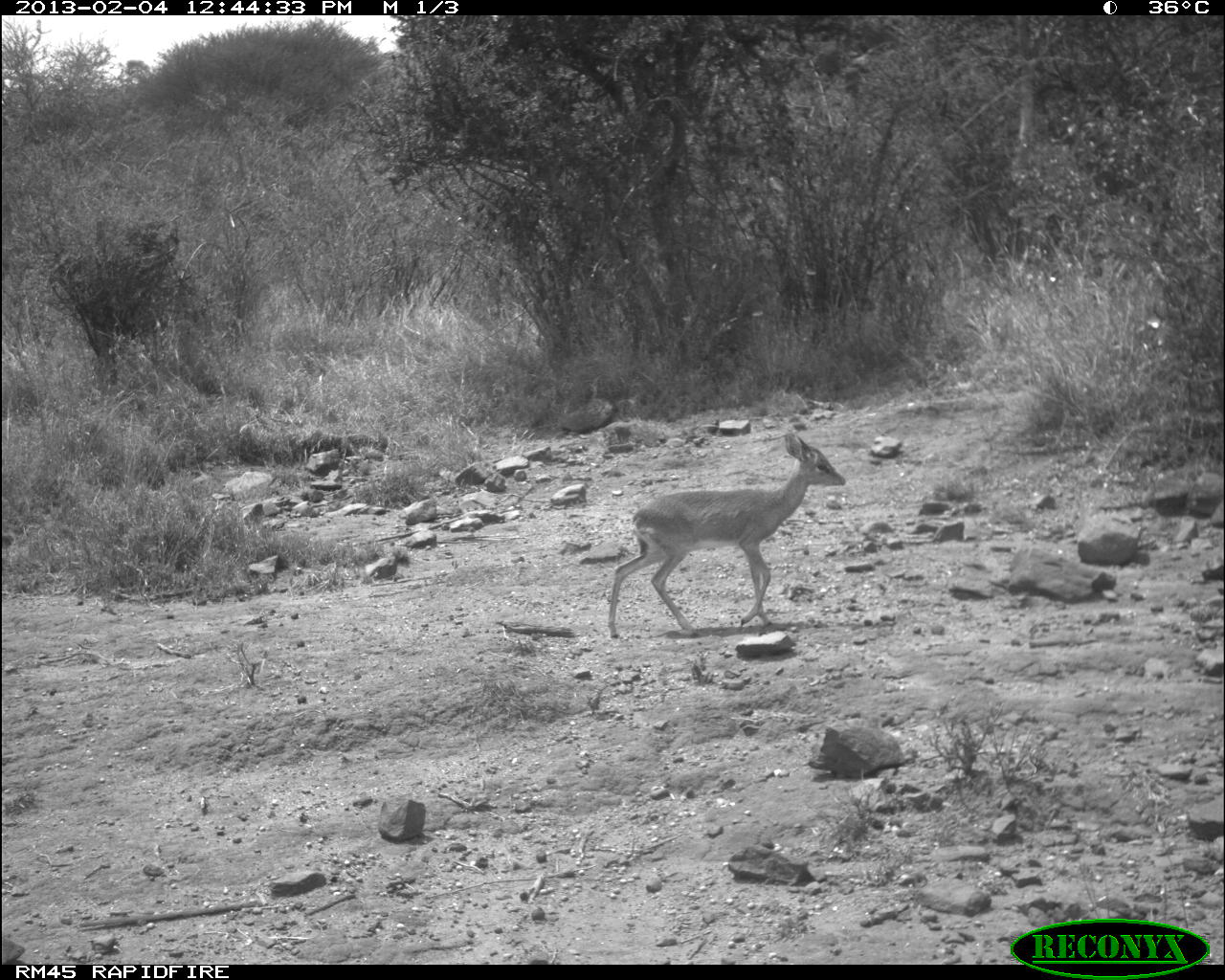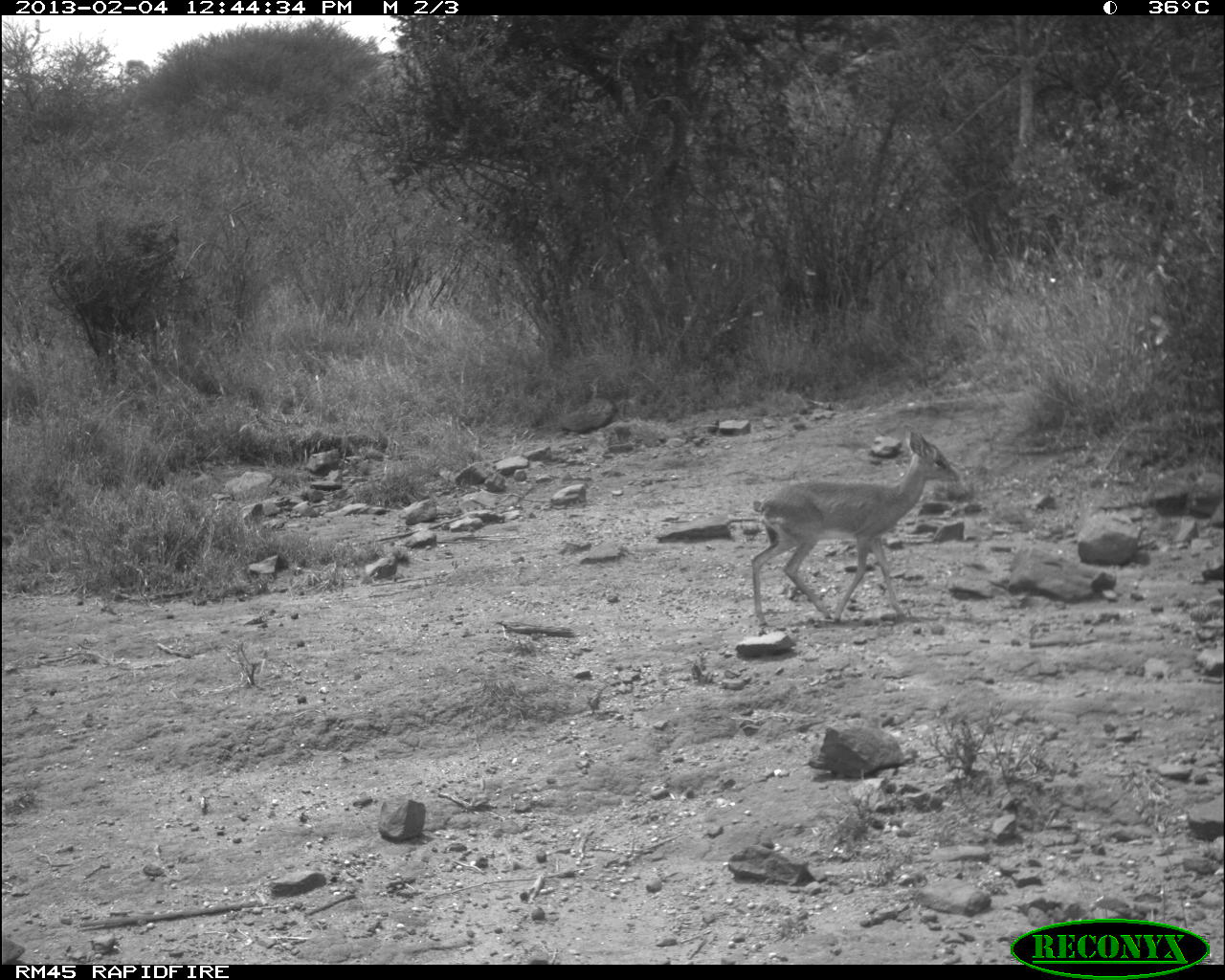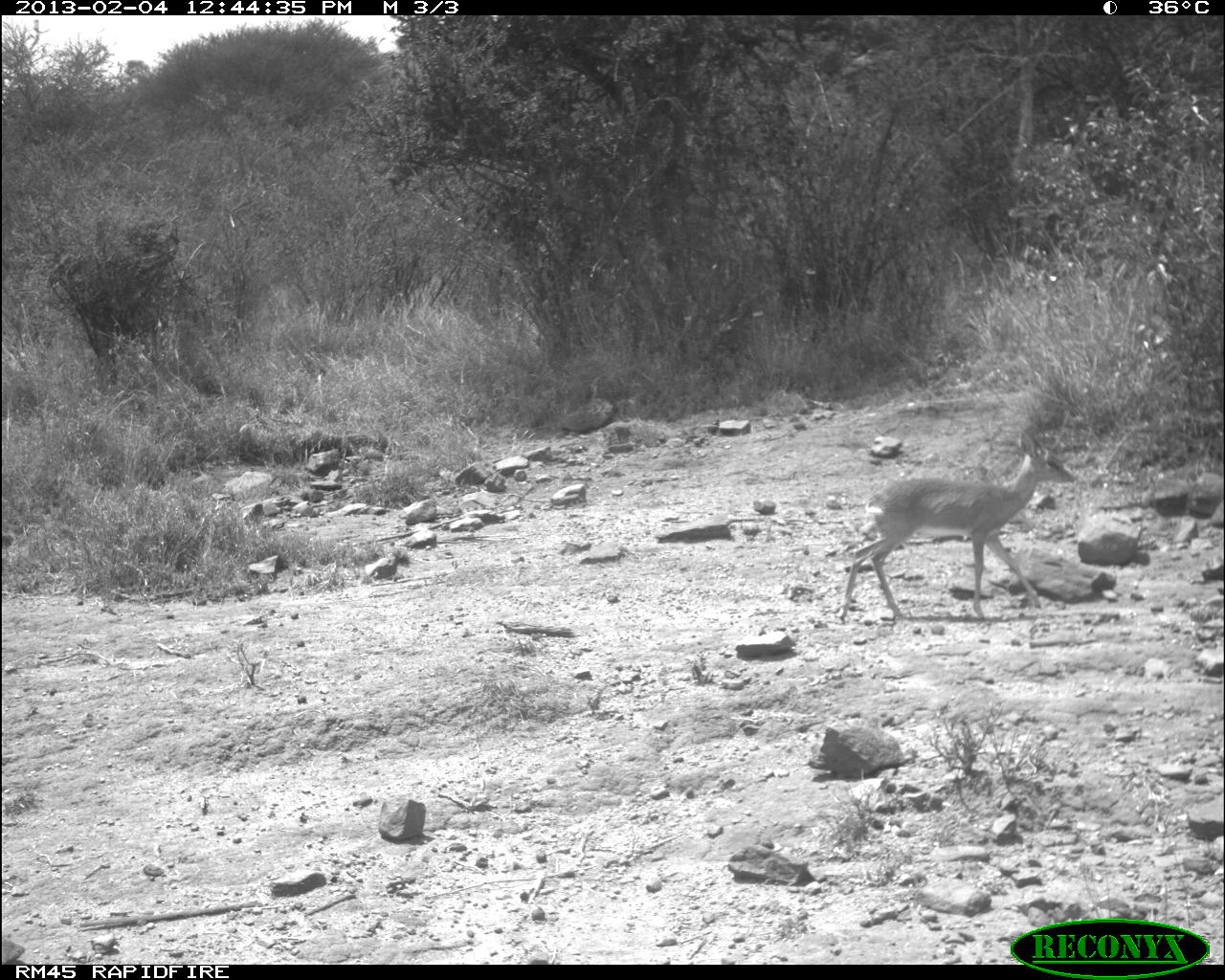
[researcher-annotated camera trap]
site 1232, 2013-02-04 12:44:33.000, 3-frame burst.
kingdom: Animalia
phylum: Chordata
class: Mammalia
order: Artiodactyla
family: Bovidae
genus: Madoqua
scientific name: Madoqua guentheri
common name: günther's dik-dik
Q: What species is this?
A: Madoqua guentheri (günther's dik-dik).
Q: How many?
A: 1.